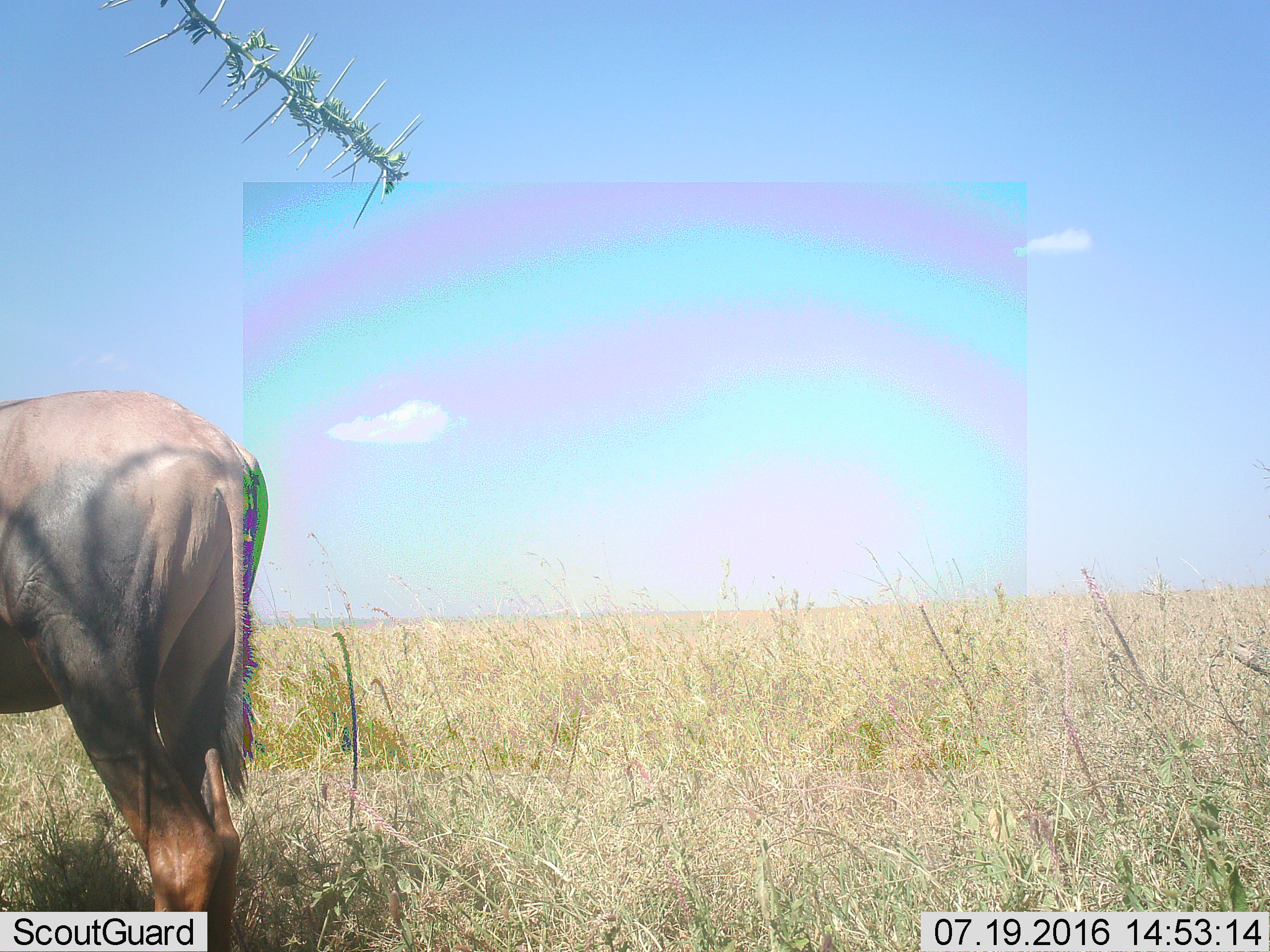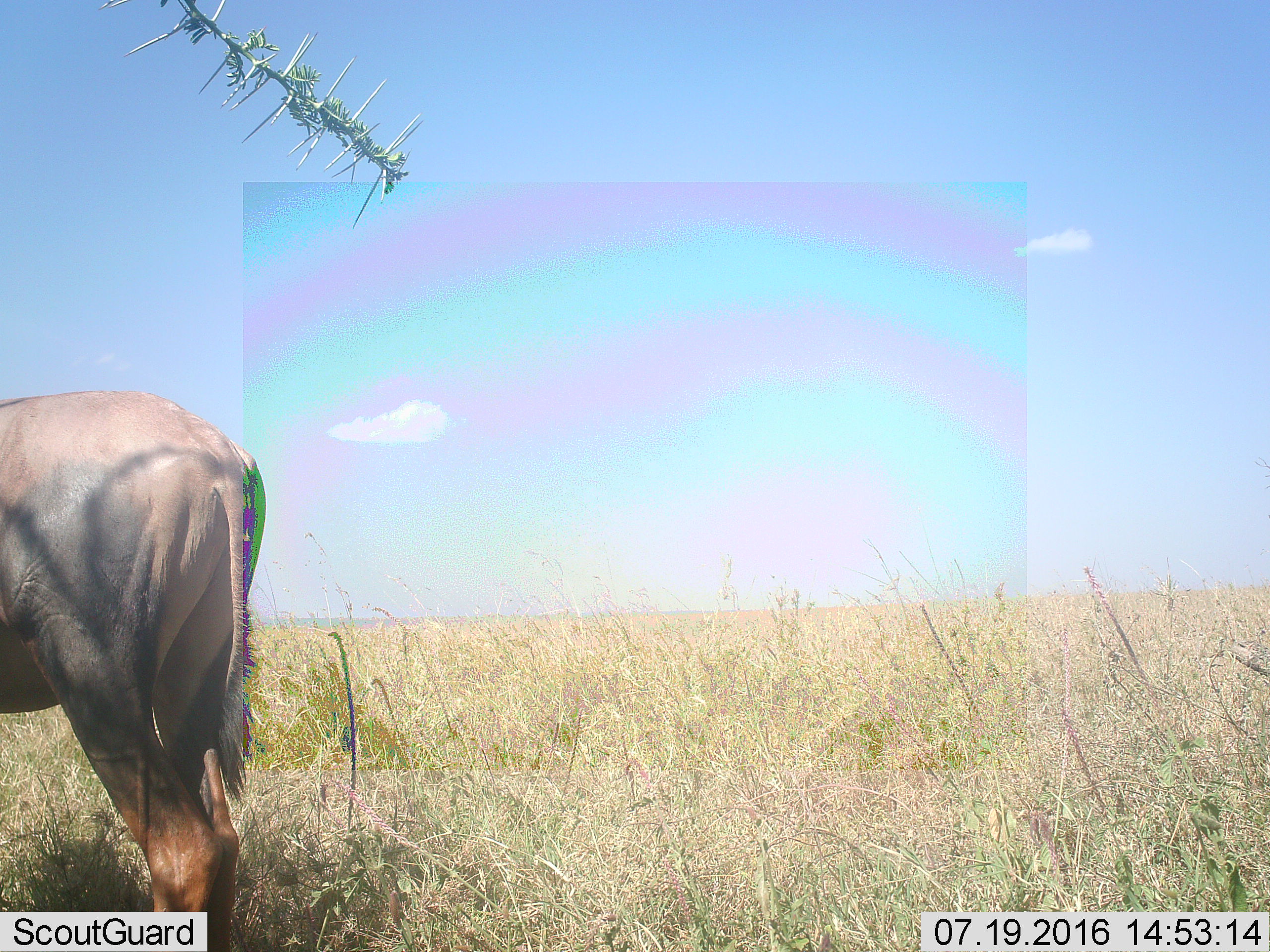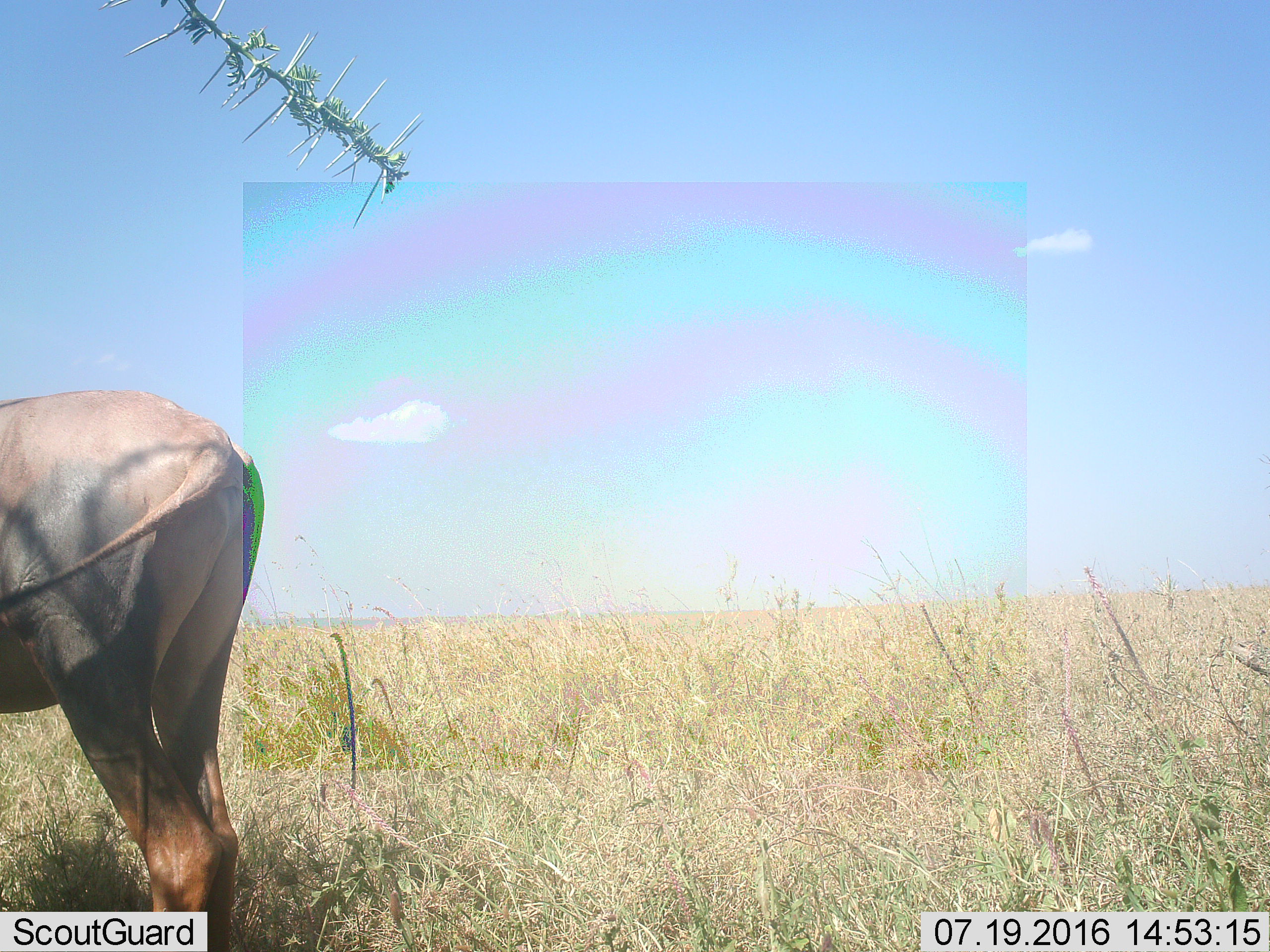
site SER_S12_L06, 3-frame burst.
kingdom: Animalia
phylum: Chordata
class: Mammalia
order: Artiodactyla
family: Bovidae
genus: Connochaetes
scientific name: Connochaetes taurinus taurinus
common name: blue wildebeest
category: wildebeestblue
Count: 1.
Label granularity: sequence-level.